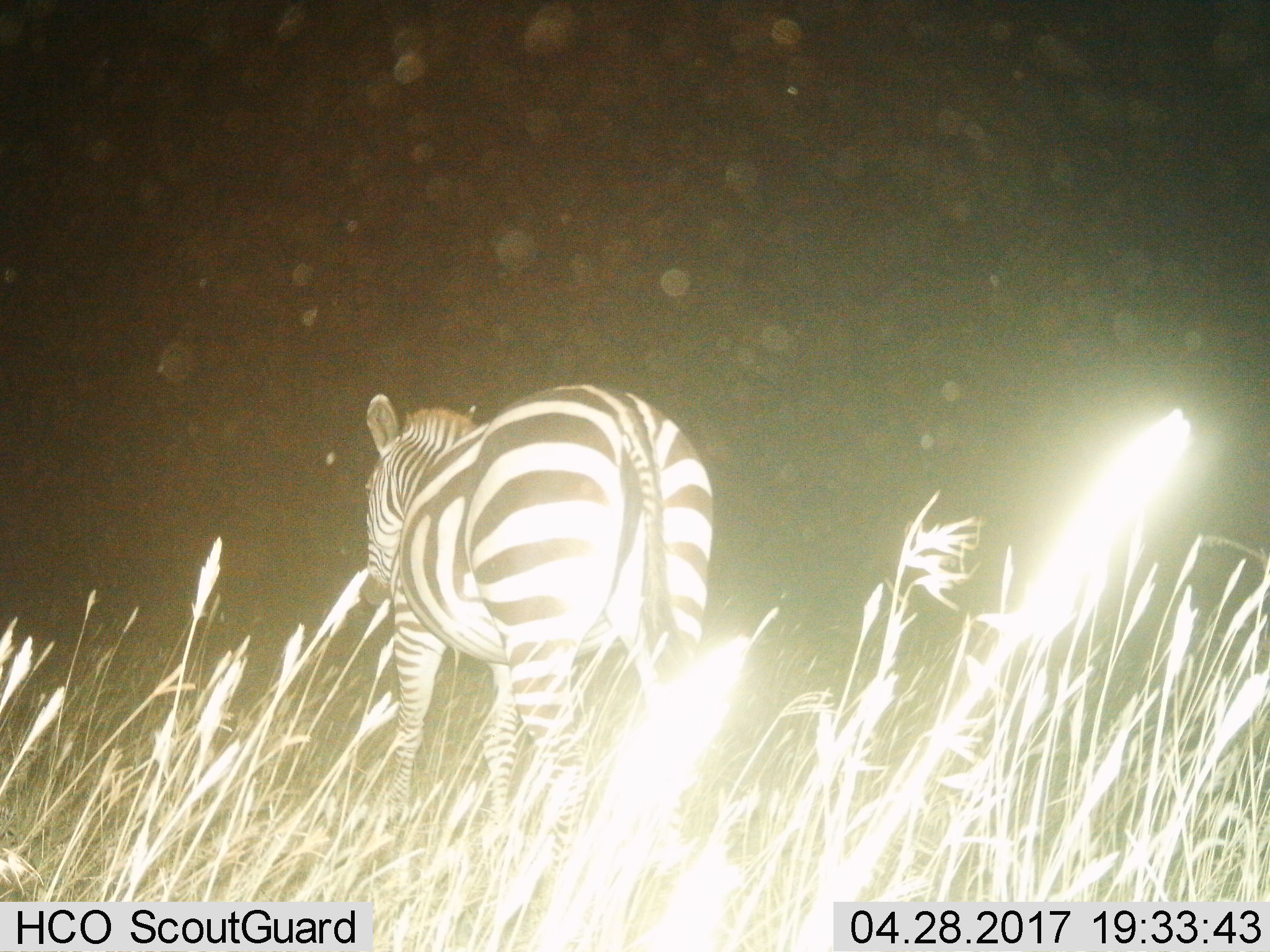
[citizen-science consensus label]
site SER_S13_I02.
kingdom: Animalia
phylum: Chordata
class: Mammalia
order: Perissodactyla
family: Equidae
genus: Equus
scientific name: Equus quagga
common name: plains zebra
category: zebraplains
Zebraplains (plains zebra) (Equus quagga), count 1. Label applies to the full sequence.